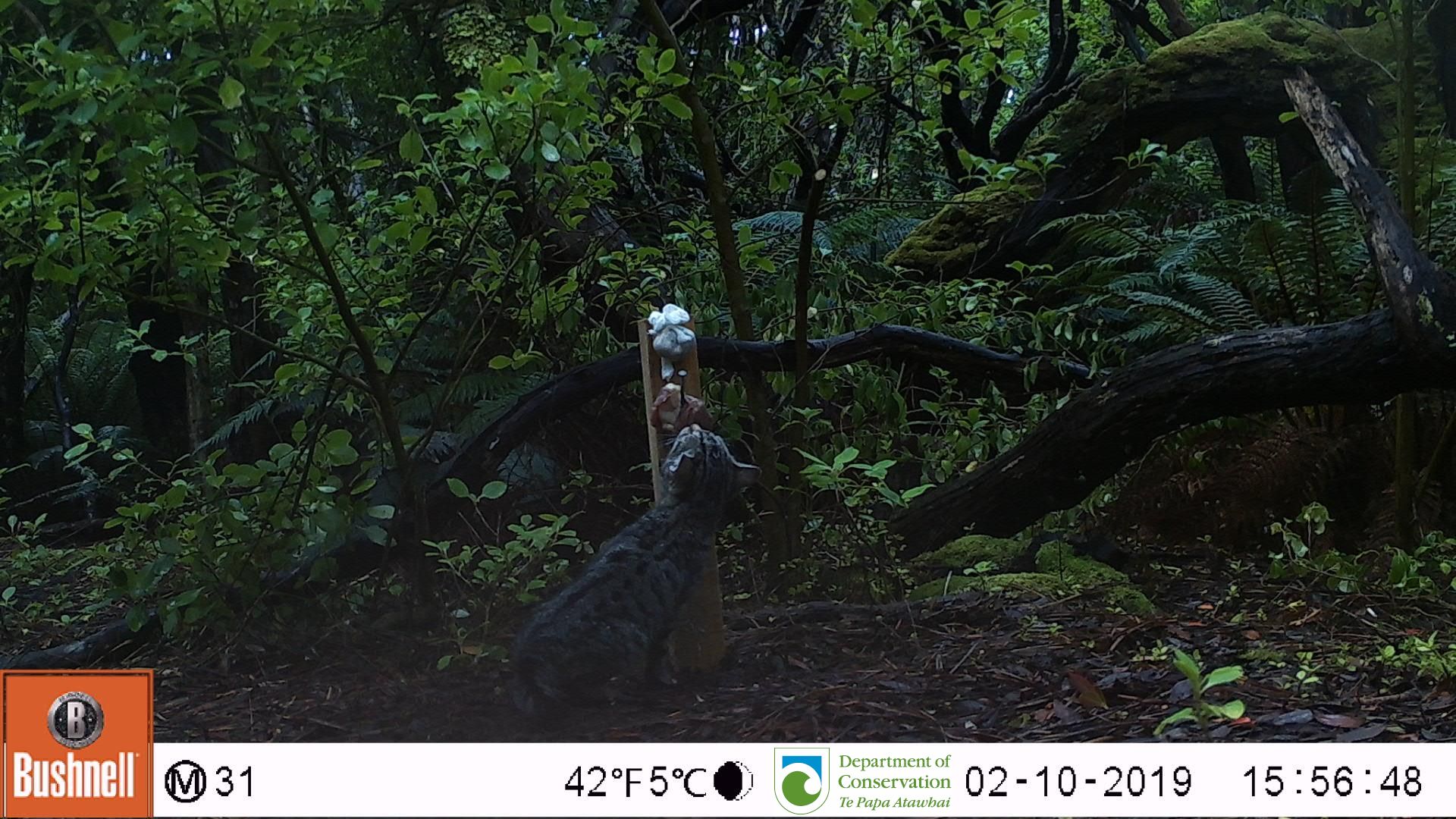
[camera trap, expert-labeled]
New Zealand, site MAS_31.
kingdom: Animalia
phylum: Chordata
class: Mammalia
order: Carnivora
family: Felidae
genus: Felis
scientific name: Felis catus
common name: domestic cat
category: cat